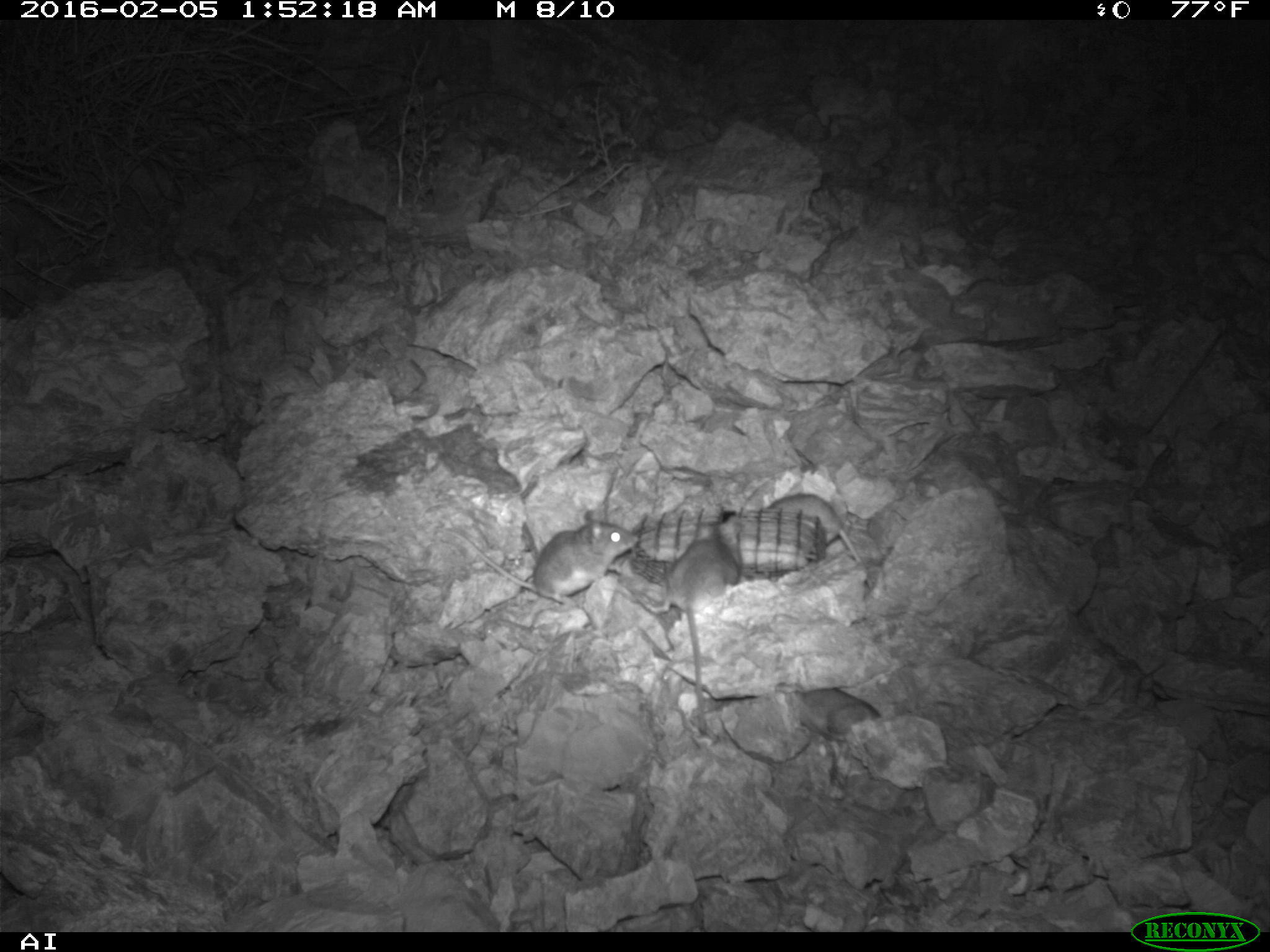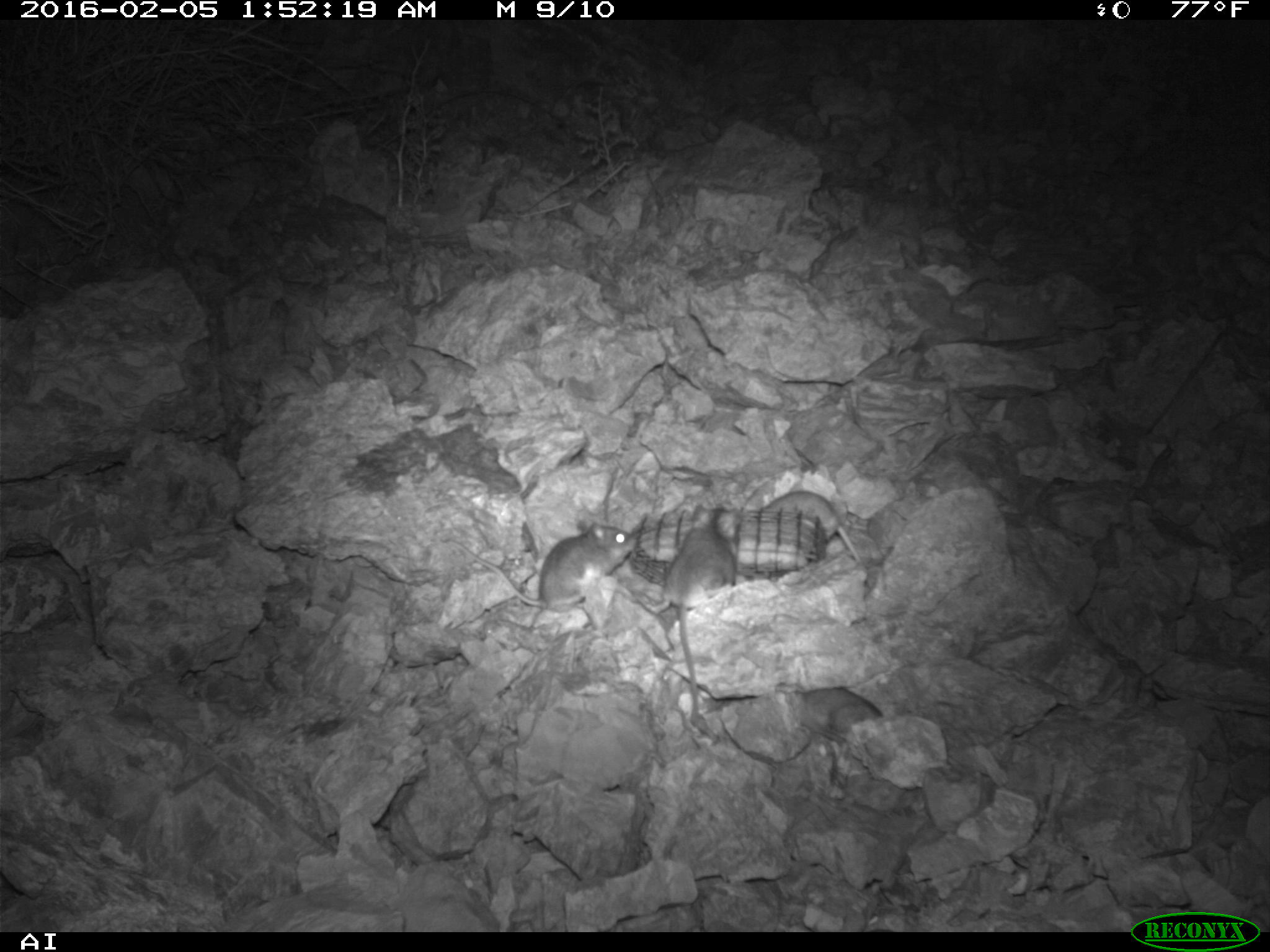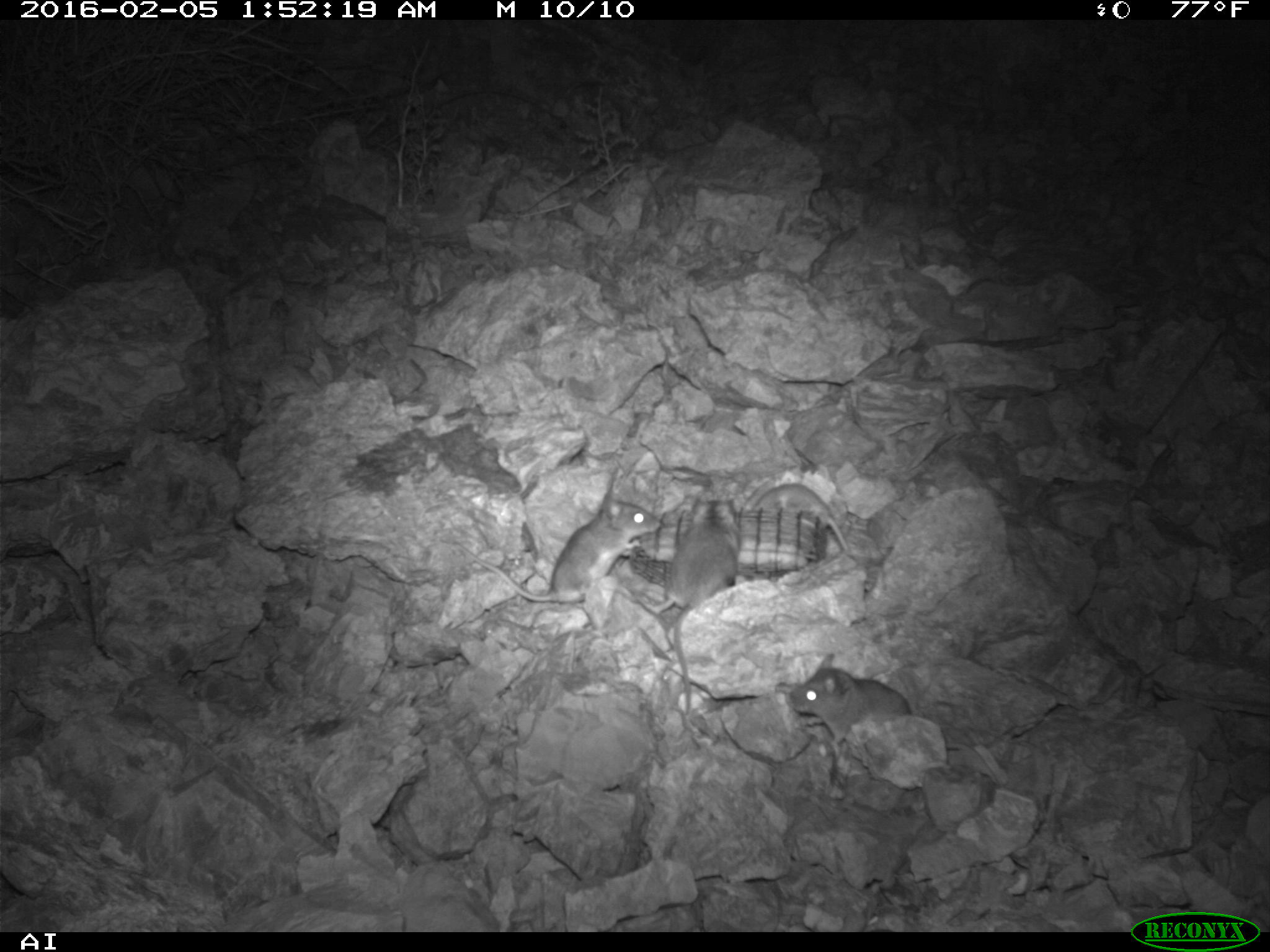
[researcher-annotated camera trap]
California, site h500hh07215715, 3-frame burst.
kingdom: Animalia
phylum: Chordata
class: Mammalia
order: Rodentia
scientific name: Rodentia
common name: rodent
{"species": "rodent (Rodentia)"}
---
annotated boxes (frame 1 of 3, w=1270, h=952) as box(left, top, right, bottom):
rodent: box(642, 513, 742, 735); box(432, 508, 639, 610); box(763, 495, 874, 591)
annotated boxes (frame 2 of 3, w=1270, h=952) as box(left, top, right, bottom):
rodent: box(644, 505, 745, 743); box(442, 518, 638, 612); box(760, 490, 861, 563); box(789, 685, 884, 744)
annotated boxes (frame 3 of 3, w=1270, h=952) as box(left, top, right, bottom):
rodent: box(452, 493, 661, 603); box(657, 522, 739, 750); box(786, 654, 913, 756); box(745, 484, 849, 551)